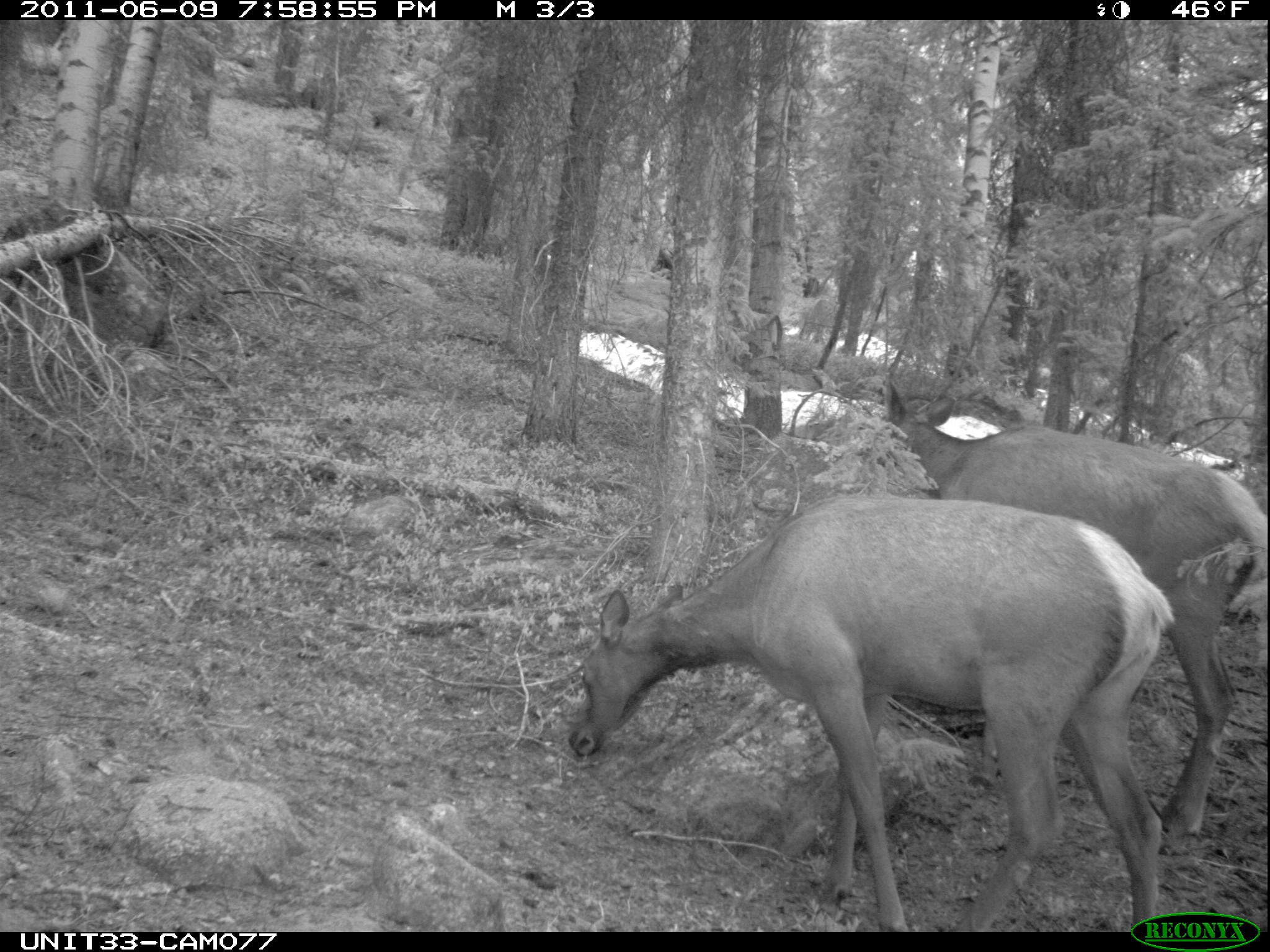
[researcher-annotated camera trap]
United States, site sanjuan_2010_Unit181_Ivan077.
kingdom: Animalia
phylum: Chordata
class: Mammalia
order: Artiodactyla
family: Cervidae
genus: Cervus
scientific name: Cervus elaphus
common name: red deer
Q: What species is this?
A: Cervus elaphus (red deer).